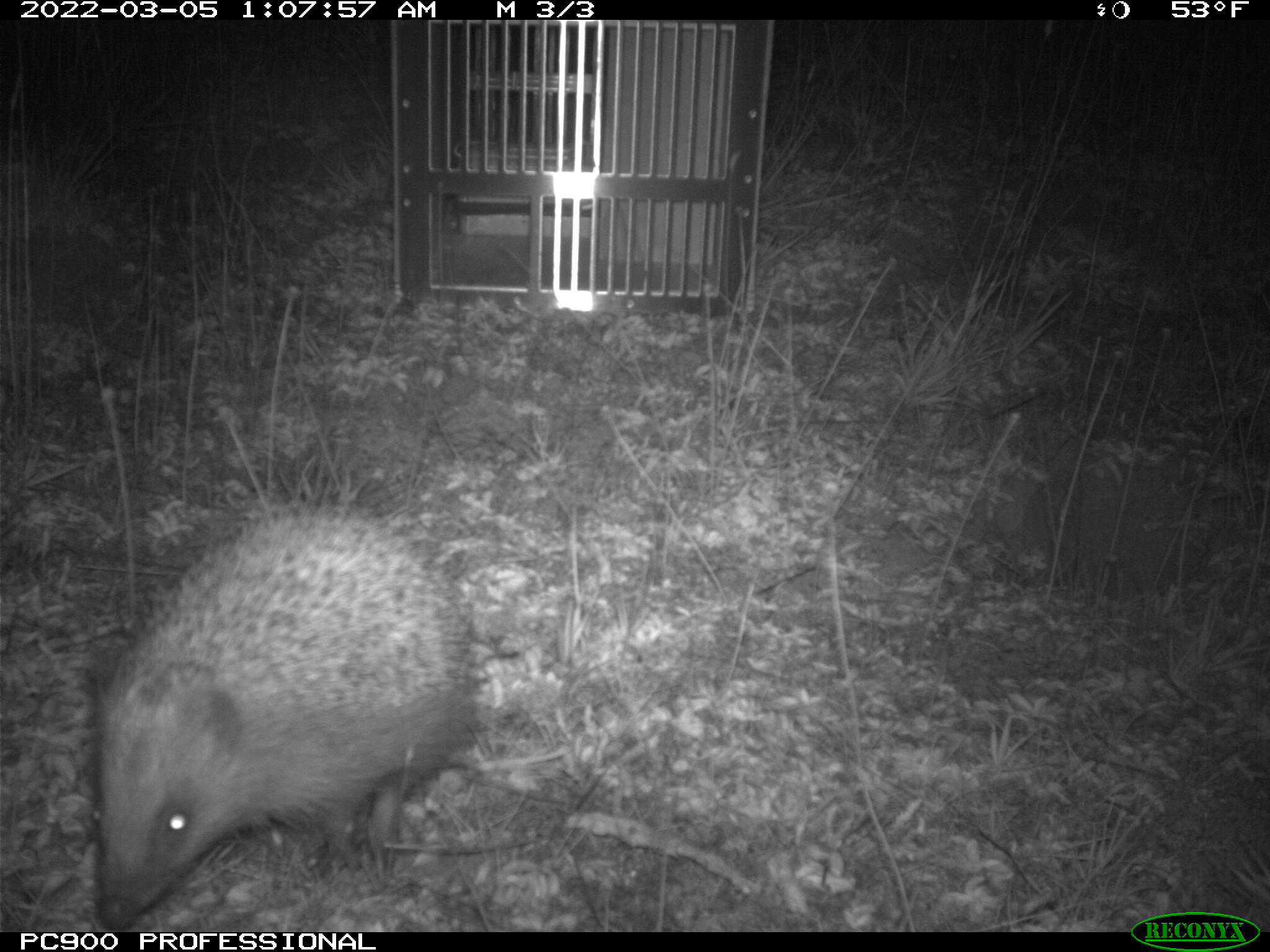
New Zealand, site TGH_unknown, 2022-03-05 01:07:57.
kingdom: Animalia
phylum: Chordata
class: Mammalia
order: Eulipotyphla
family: Erinaceidae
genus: Erinaceus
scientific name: Erinaceus europaeus europaeus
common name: european hedgehog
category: hedgehog